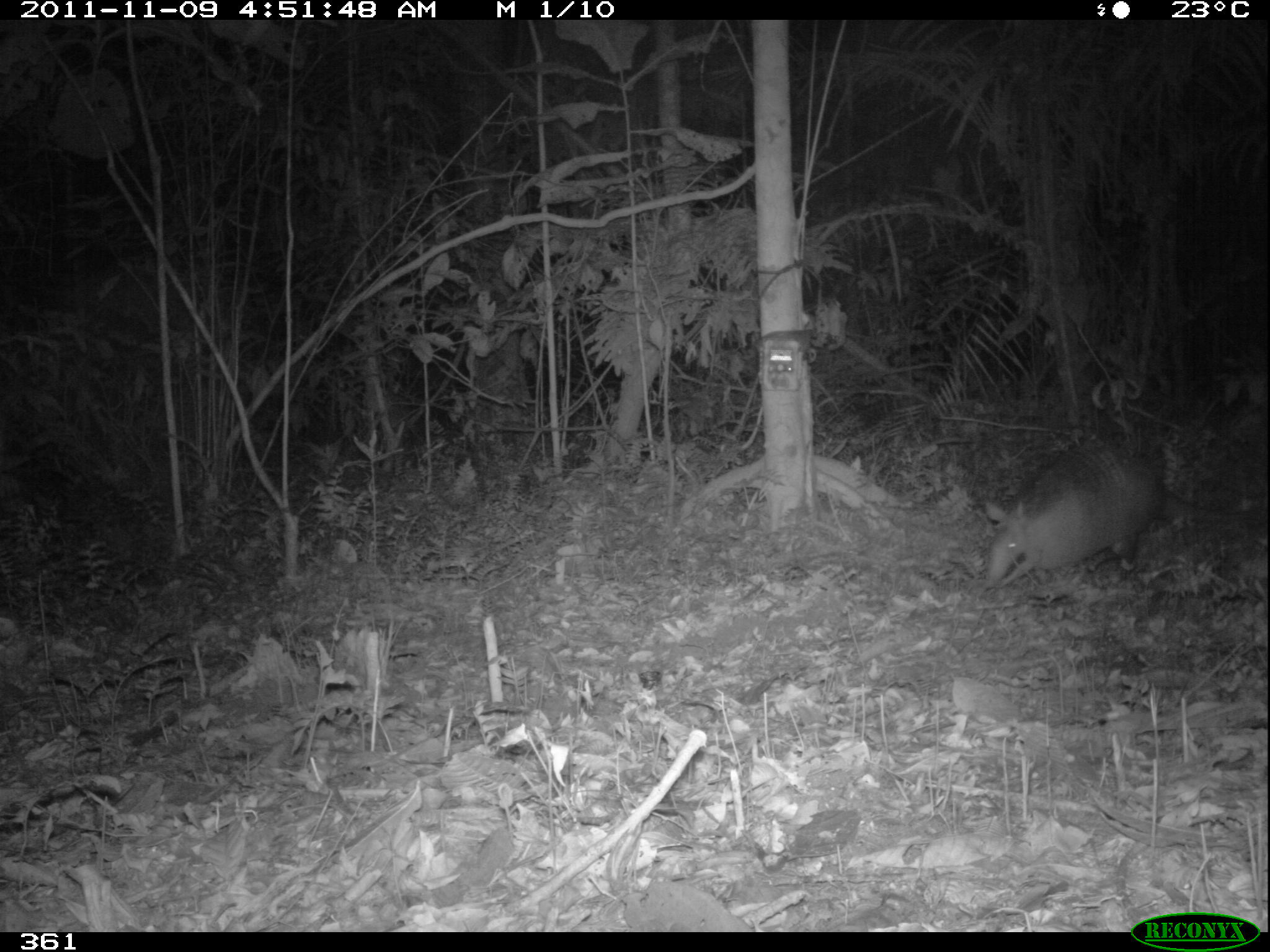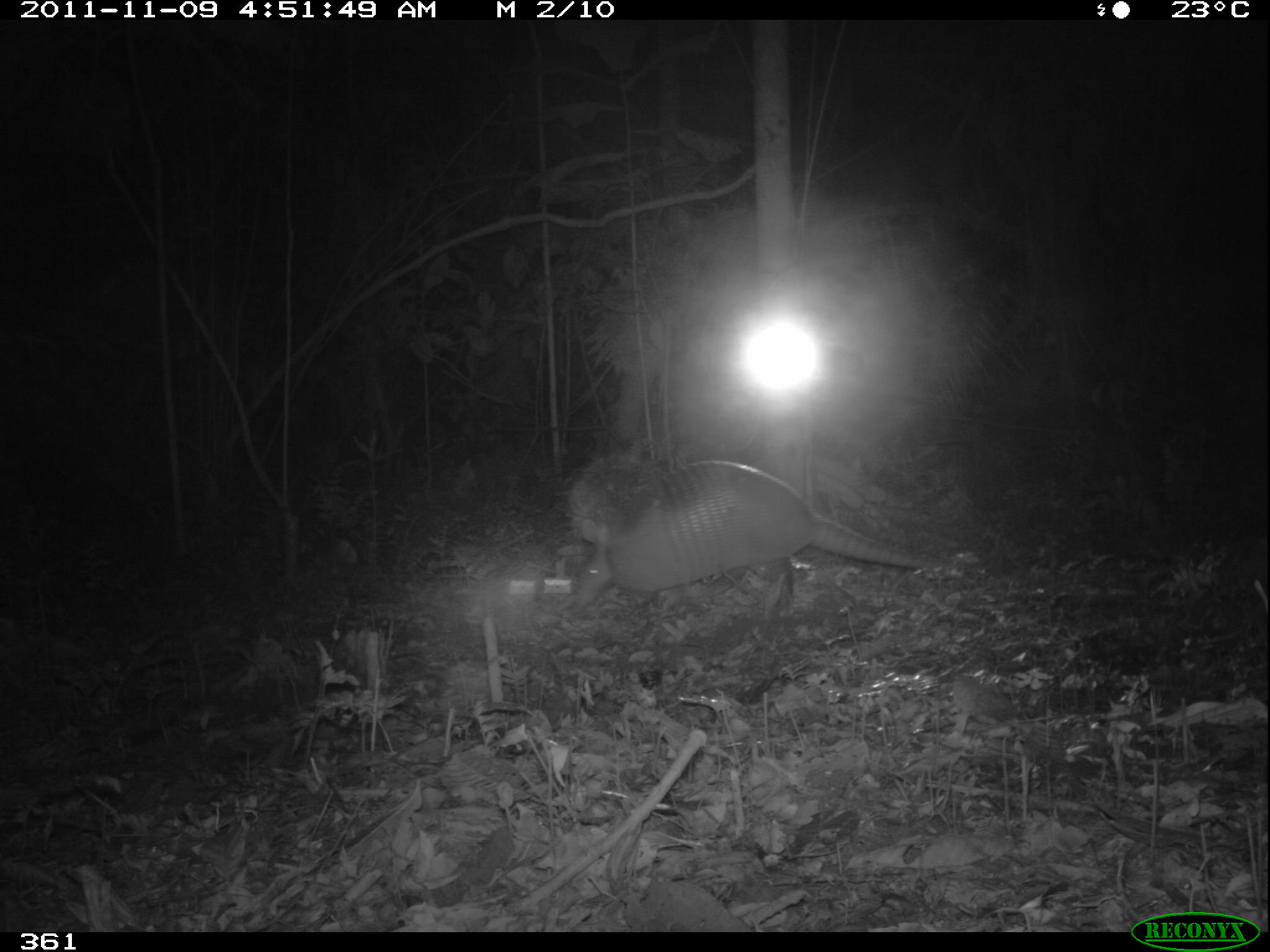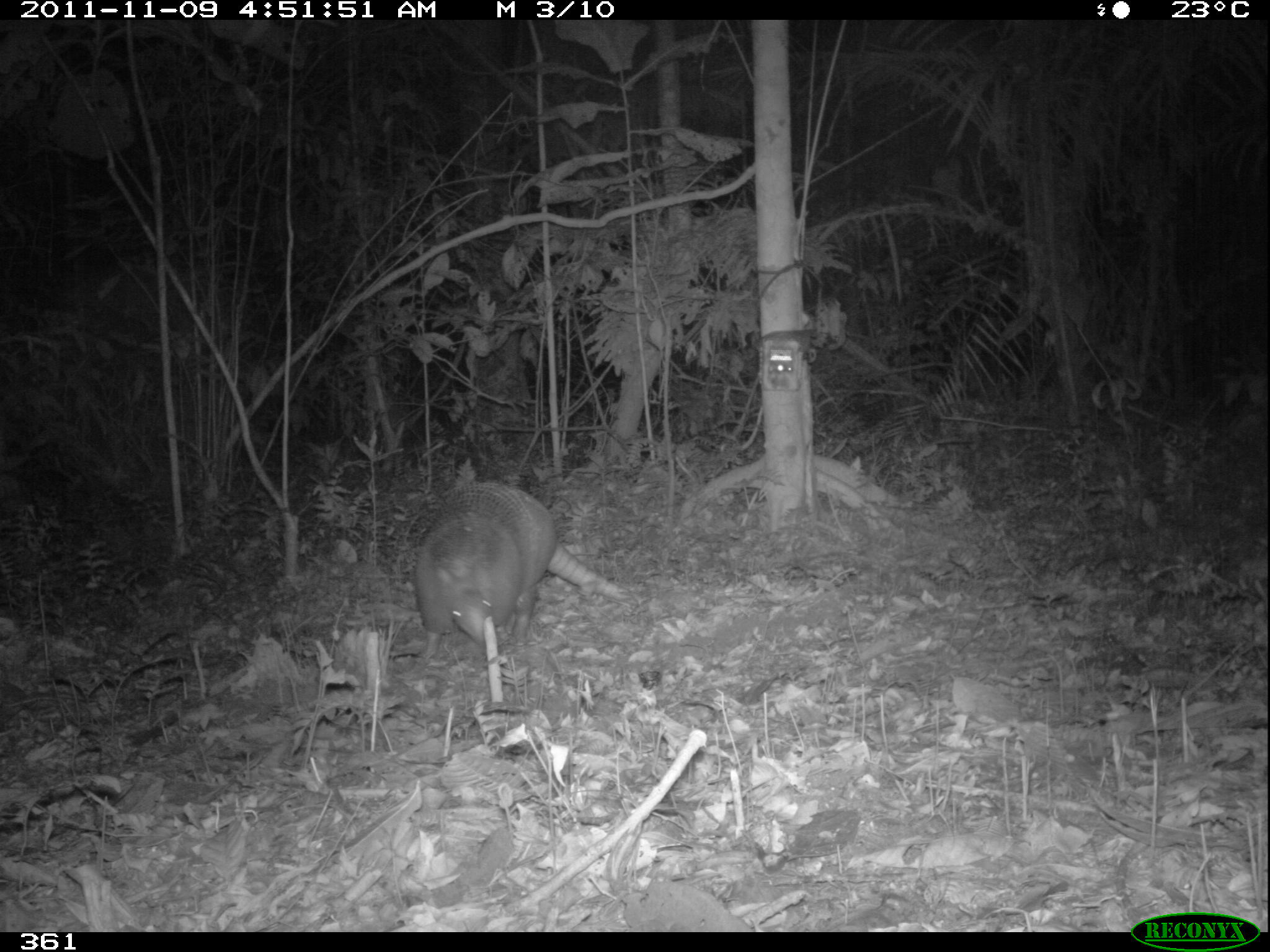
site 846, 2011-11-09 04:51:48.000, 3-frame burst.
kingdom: Animalia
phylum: Chordata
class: Mammalia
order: Cingulata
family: Dasypodidae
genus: Dasypus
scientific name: Dasypus kappleri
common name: greater long-nosed armadillo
Dasypus kappleri (greater long-nosed armadillo).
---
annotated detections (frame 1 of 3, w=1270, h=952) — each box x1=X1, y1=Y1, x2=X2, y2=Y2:
dasypus kappleri: x1=982, y1=442, x2=1270, y2=587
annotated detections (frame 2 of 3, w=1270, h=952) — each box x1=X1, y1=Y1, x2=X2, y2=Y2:
dasypus kappleri: x1=569, y1=459, x2=963, y2=611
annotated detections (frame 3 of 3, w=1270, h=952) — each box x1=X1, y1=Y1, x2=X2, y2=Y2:
dasypus kappleri: x1=414, y1=480, x2=640, y2=658